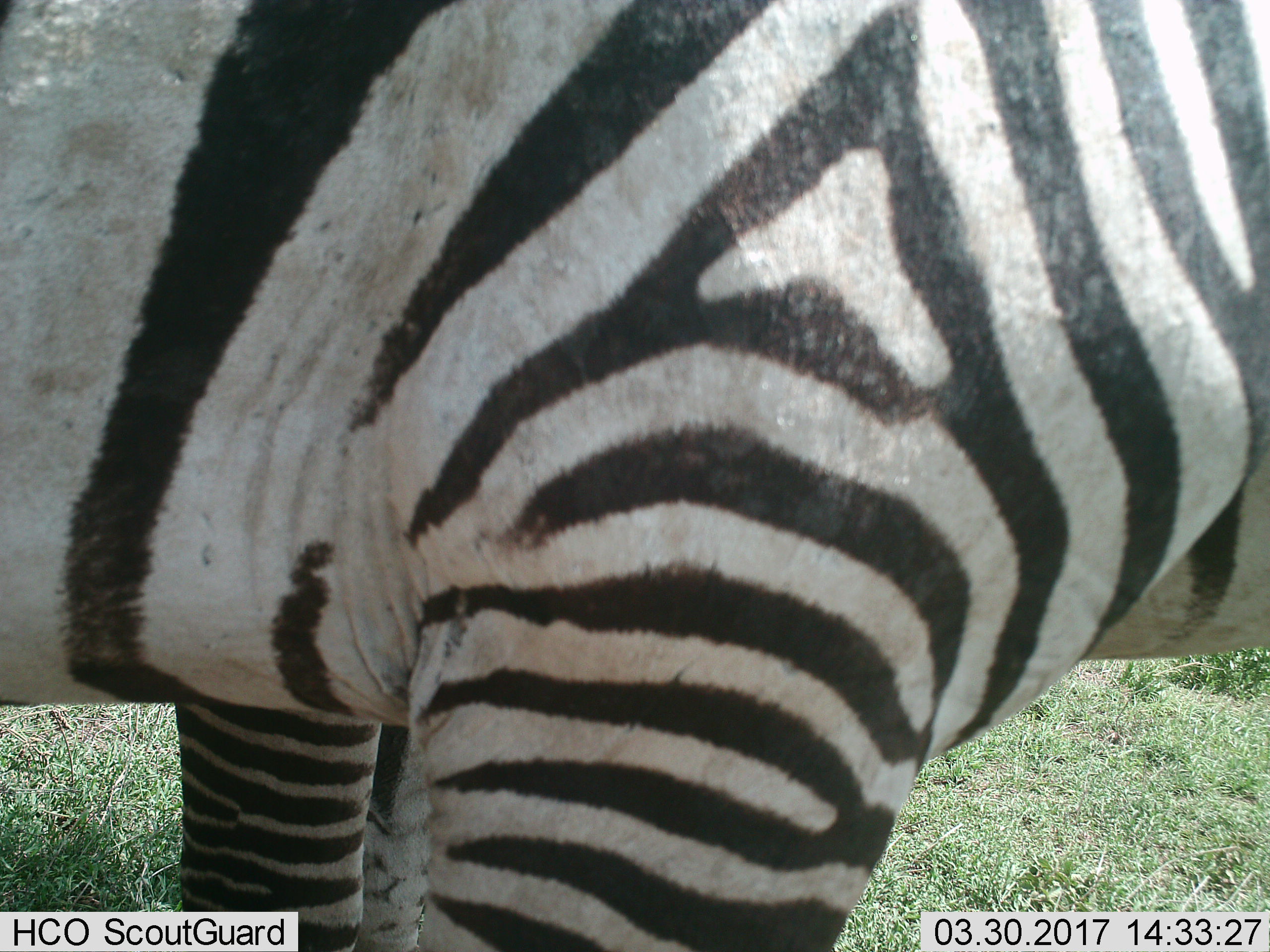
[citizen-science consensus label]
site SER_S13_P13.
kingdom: Animalia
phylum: Chordata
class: Mammalia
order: Perissodactyla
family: Equidae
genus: Equus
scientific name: Equus quagga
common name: plains zebra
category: zebraplains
Zebraplains (plains zebra) (Equus quagga), count 2. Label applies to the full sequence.